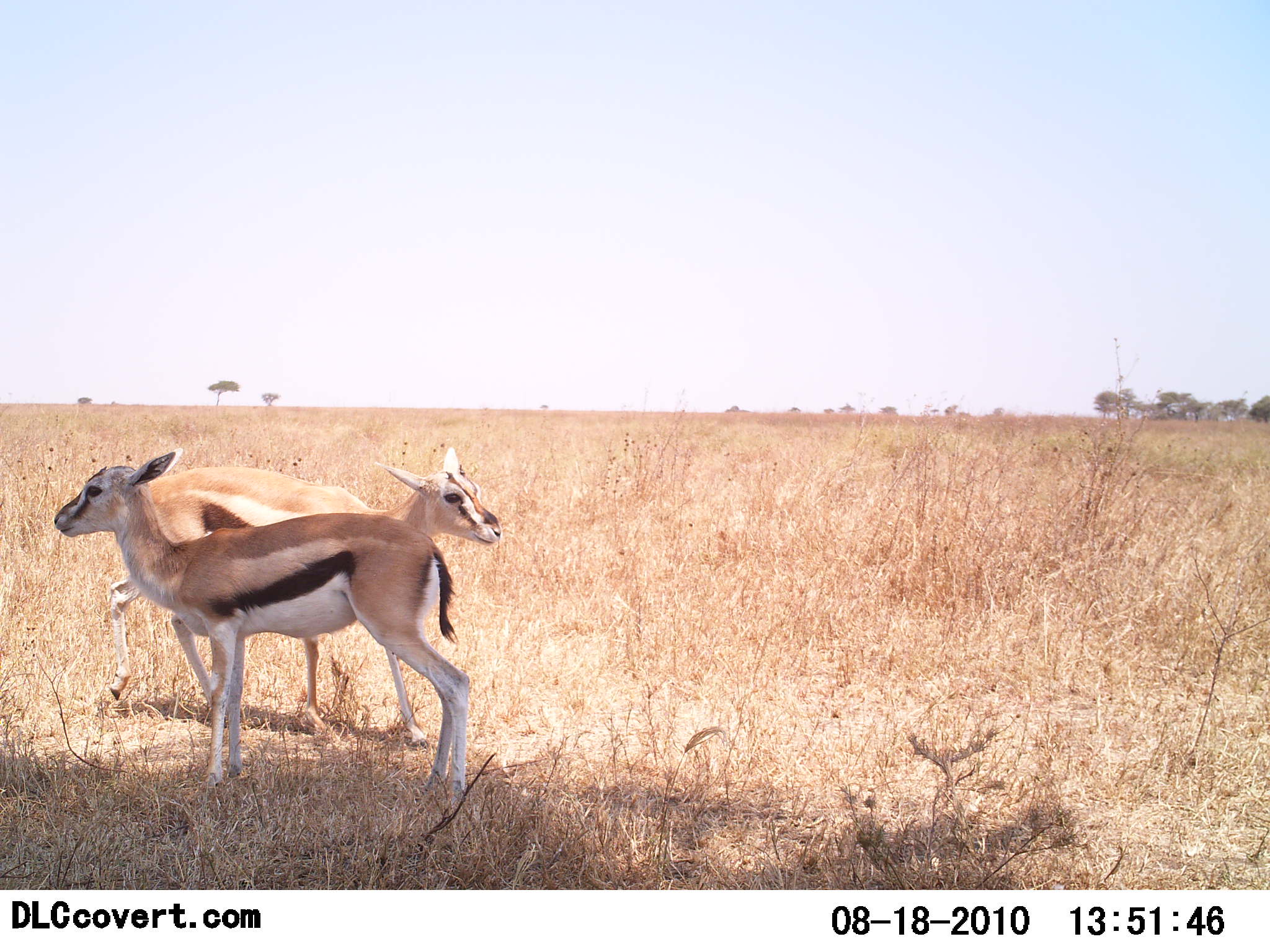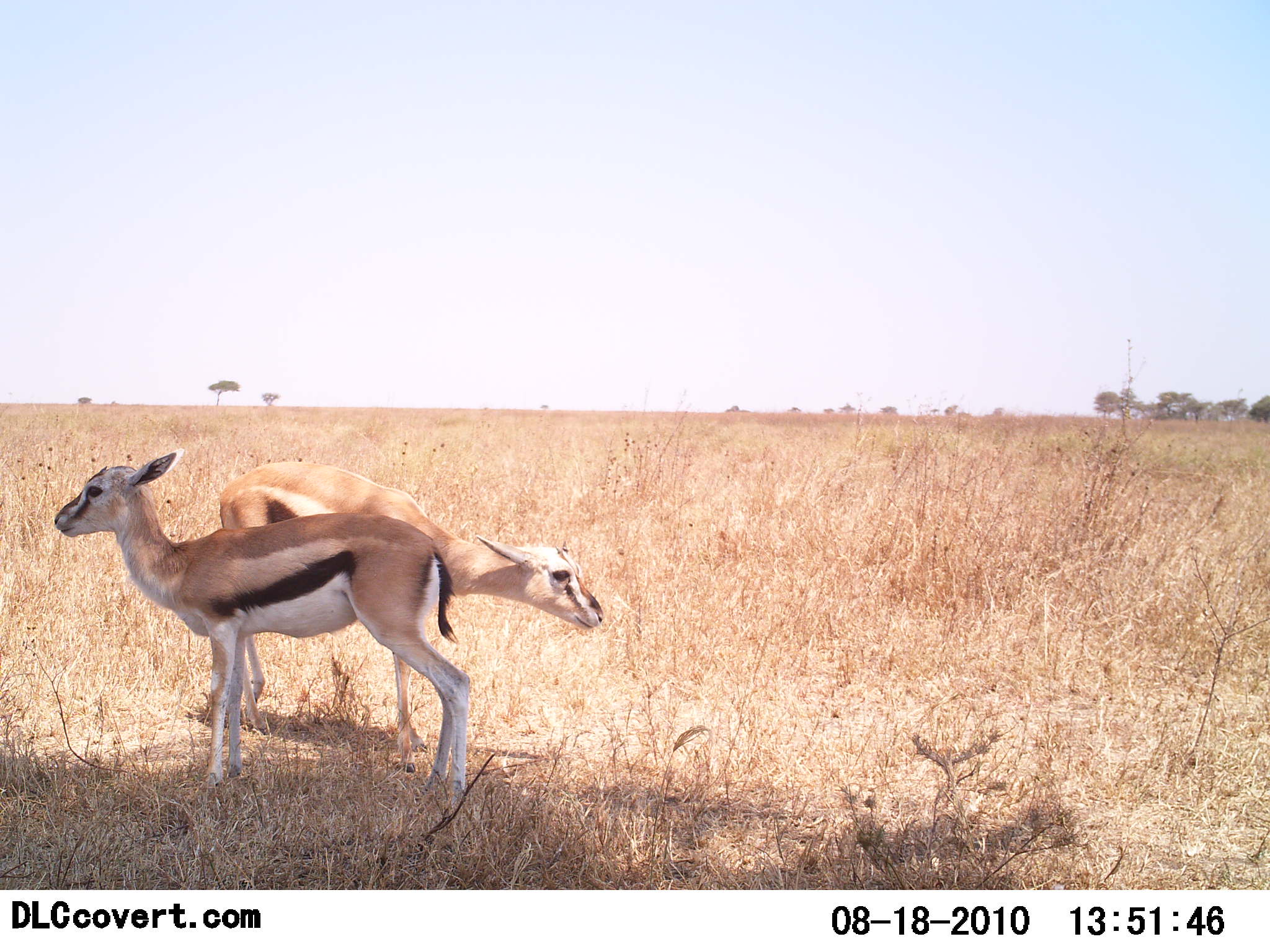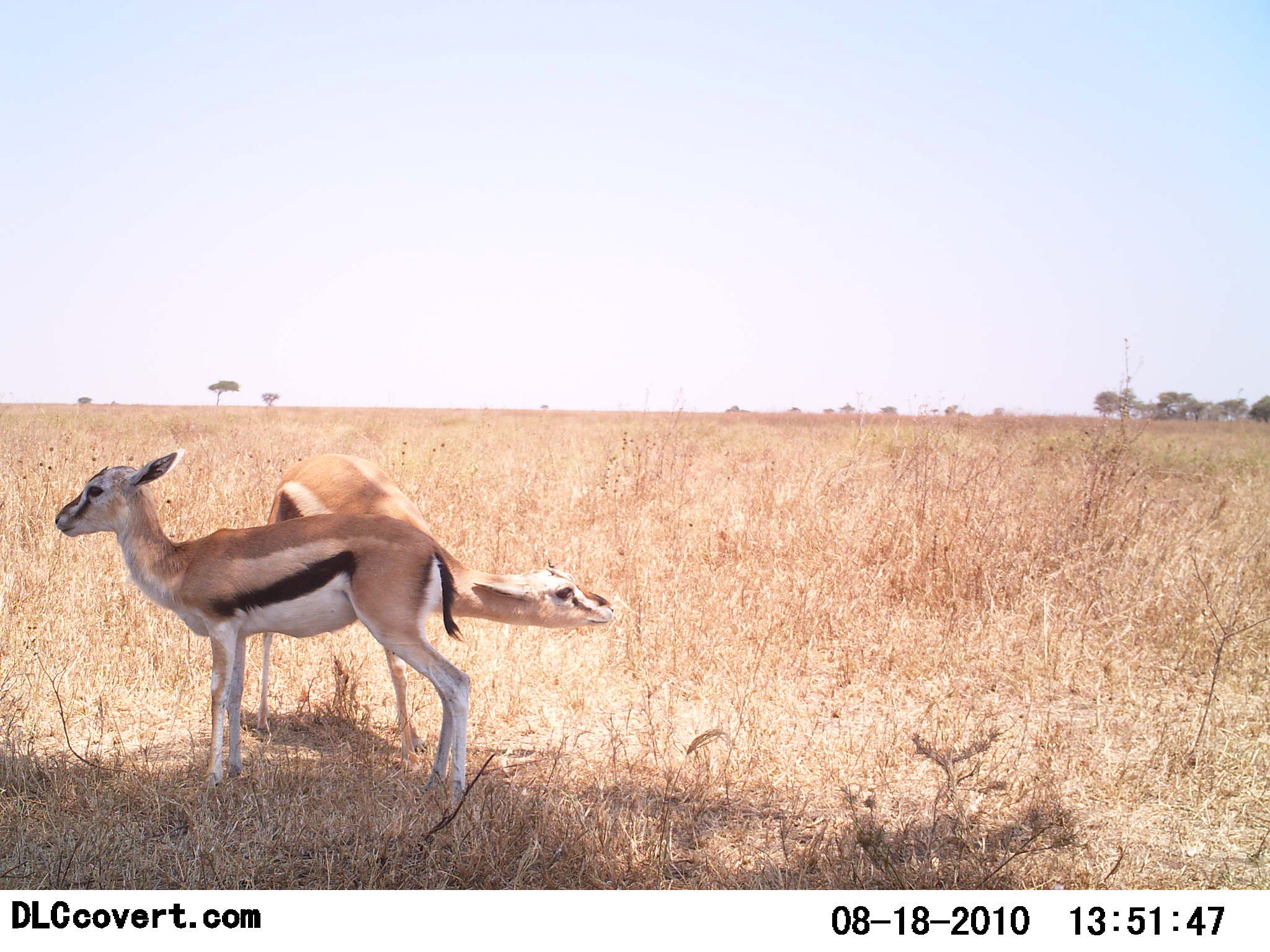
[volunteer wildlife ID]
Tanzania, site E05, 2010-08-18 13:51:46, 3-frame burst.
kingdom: Animalia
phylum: Chordata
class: Mammalia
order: Artiodactyla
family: Bovidae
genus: Eudorcas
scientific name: Eudorcas thomsonii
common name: thomson's gazelle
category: gazellethomsons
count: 2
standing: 86%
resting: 0%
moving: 29%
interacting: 21%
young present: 36%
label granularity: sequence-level